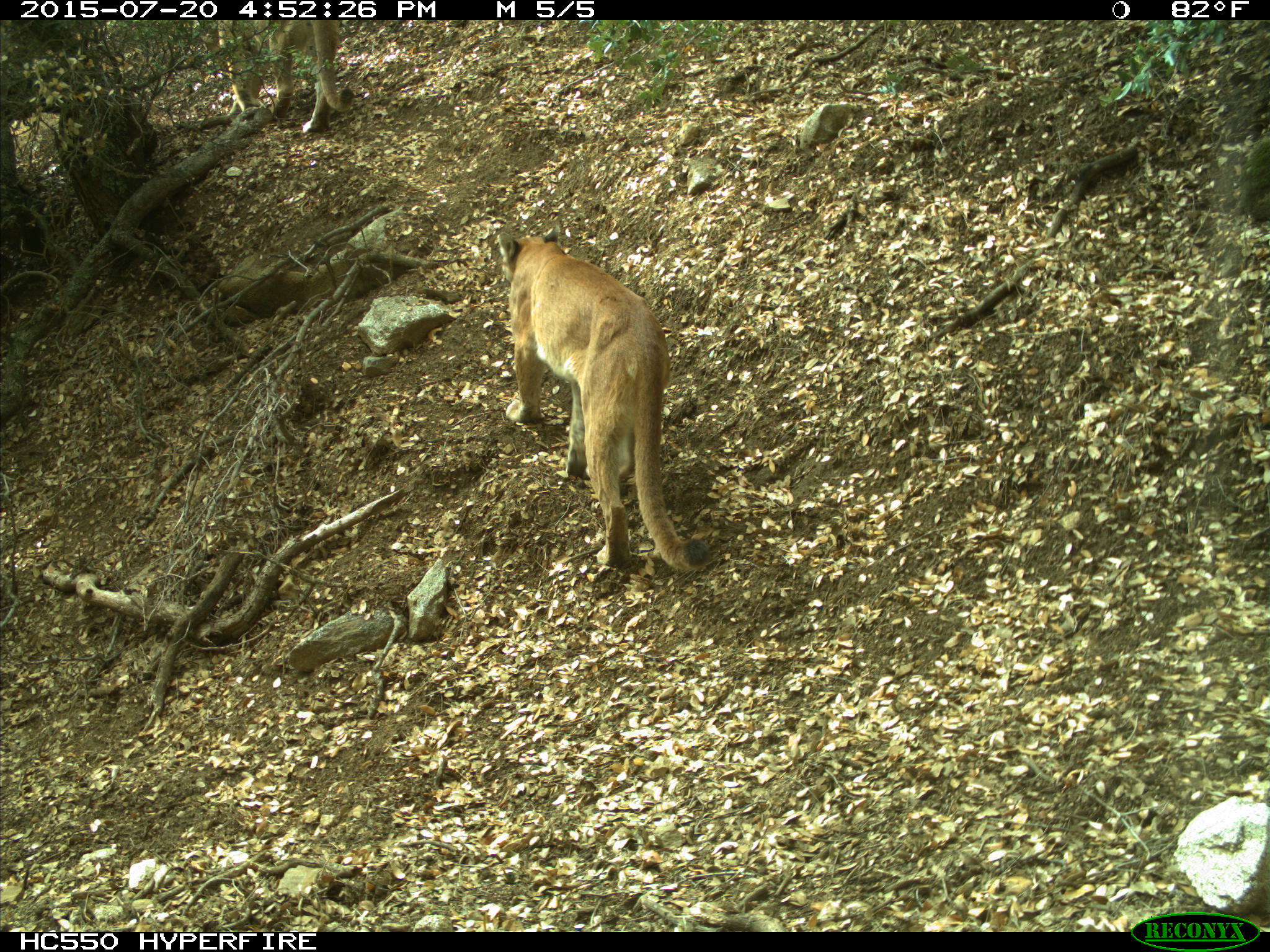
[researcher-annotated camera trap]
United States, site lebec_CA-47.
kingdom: Animalia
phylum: Chordata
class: Mammalia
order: Carnivora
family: Felidae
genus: Puma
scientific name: Puma concolor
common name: mountain lion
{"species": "Puma concolor (mountain lion)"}